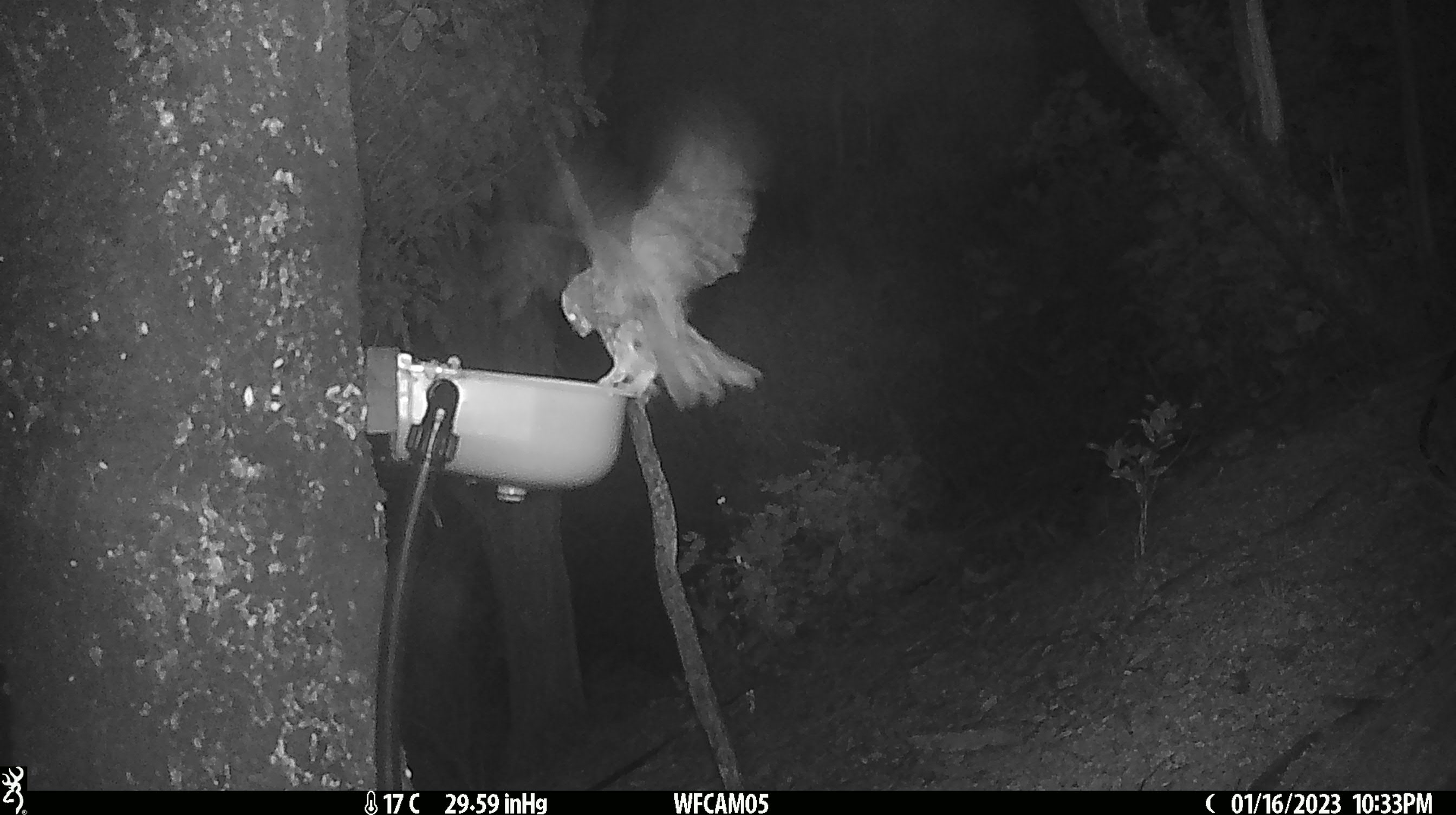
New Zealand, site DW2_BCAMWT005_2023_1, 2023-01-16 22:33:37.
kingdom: Animalia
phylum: Chordata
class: Aves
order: Strigiformes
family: Strigidae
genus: Ninox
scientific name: Ninox novaeseelandiae novaeseelandiae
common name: morepork